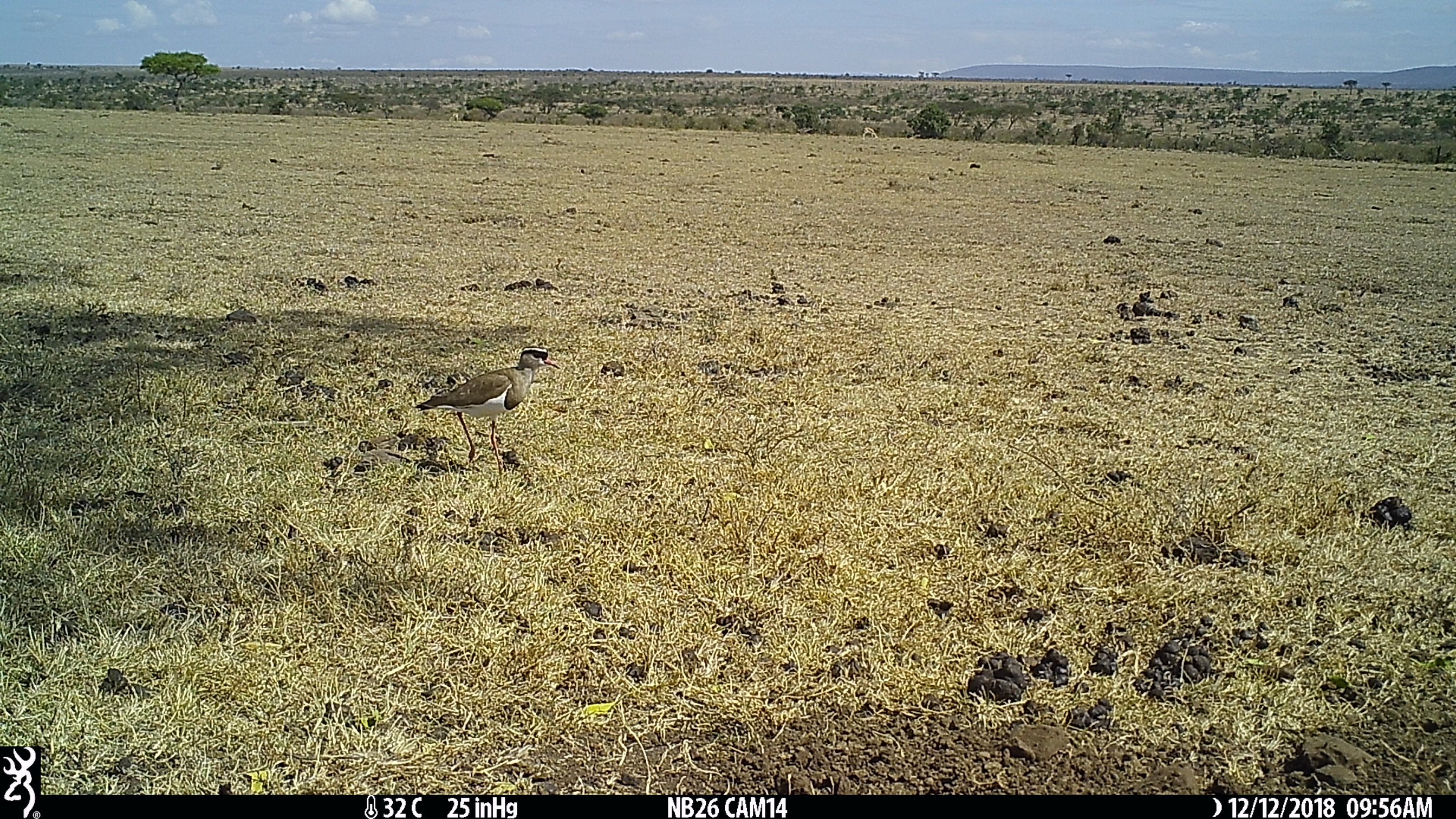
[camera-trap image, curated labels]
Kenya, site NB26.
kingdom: Animalia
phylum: Chordata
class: Aves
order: Charadriiformes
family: Charadriidae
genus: Vanellus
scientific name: Vanellus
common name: lapwing